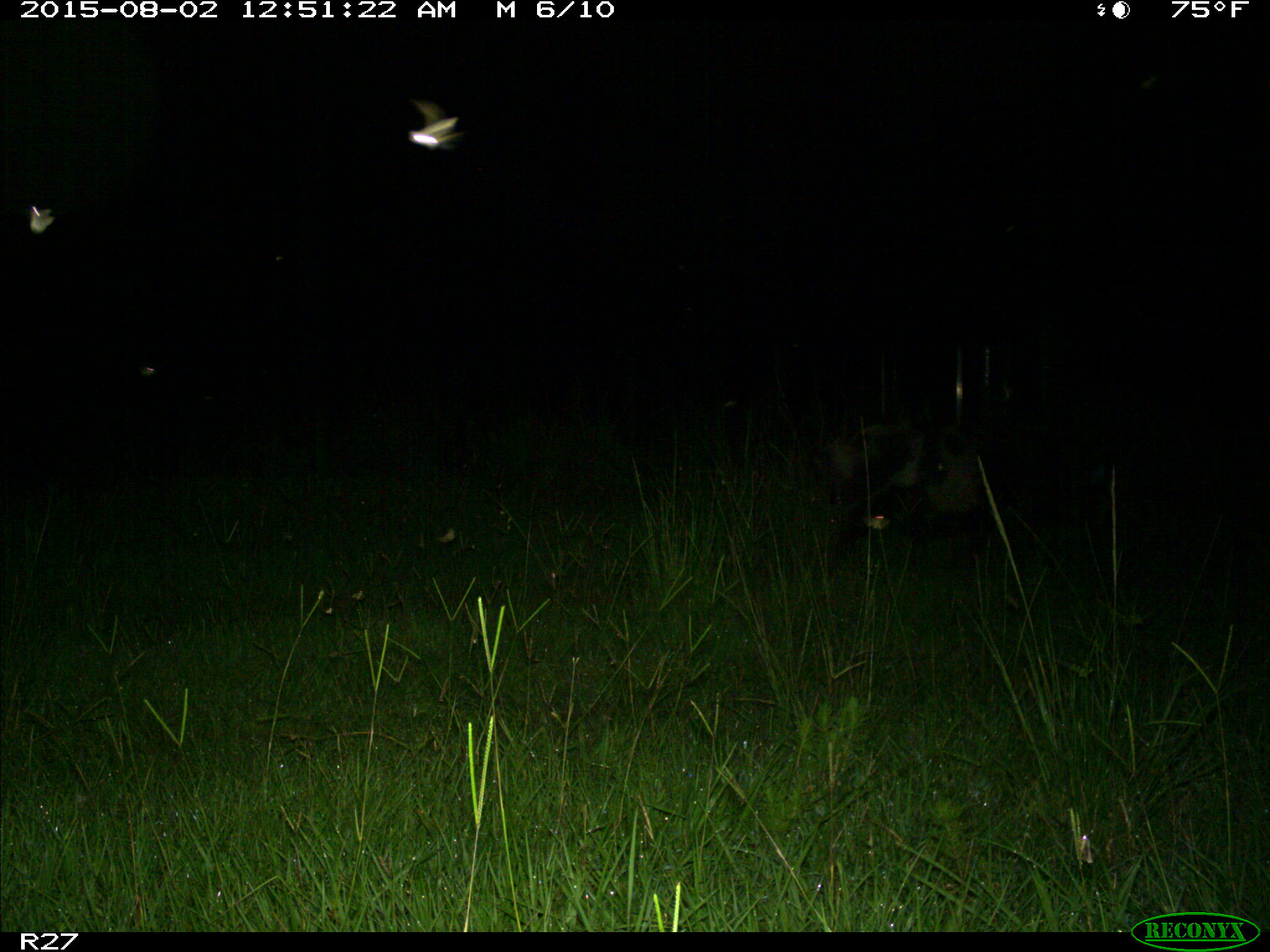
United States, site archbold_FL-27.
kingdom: Animalia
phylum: Chordata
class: Mammalia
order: Artiodactyla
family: Suidae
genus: Sus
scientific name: Sus scrofa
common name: wild boar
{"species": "Sus scrofa (wild boar)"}